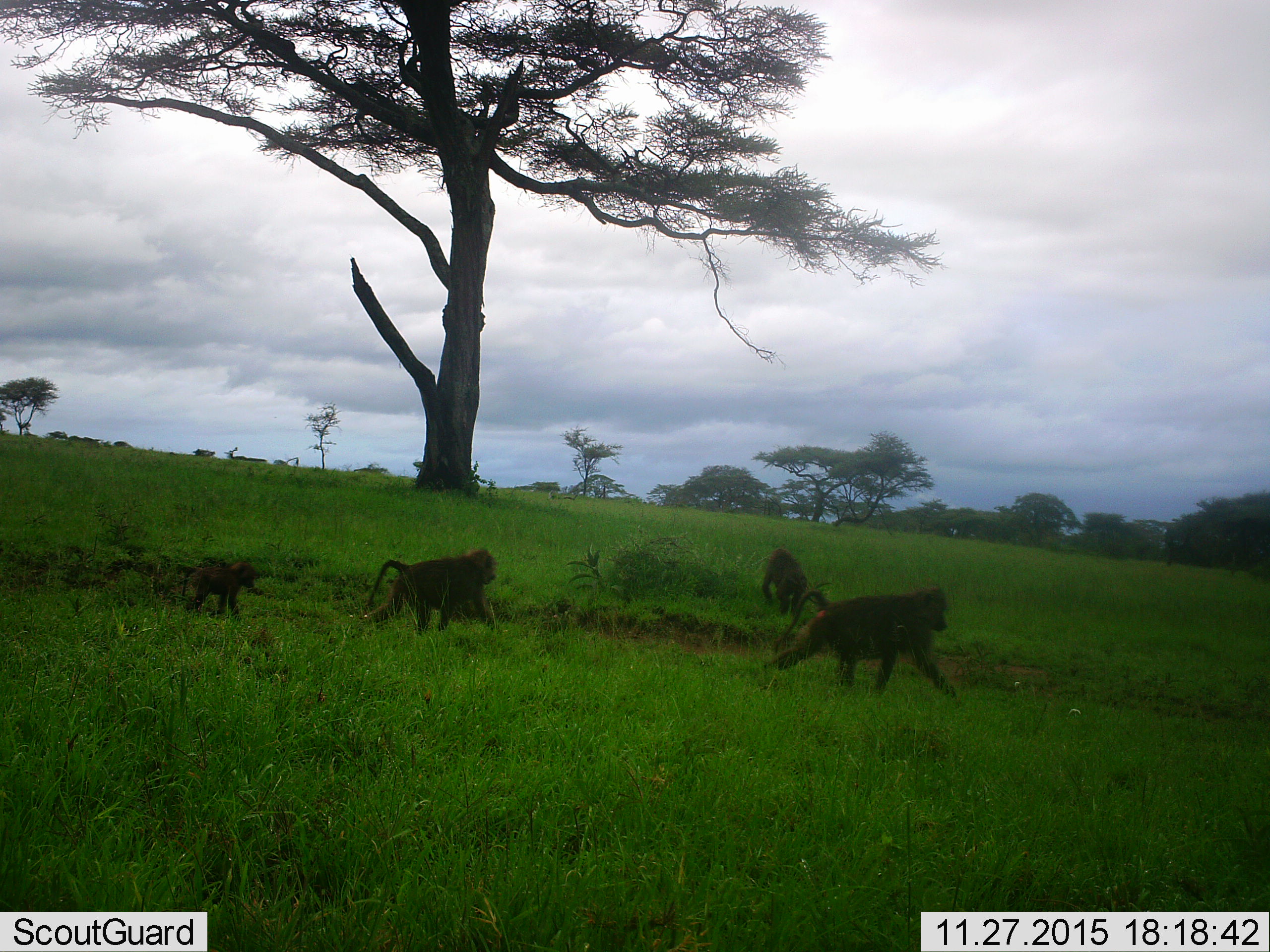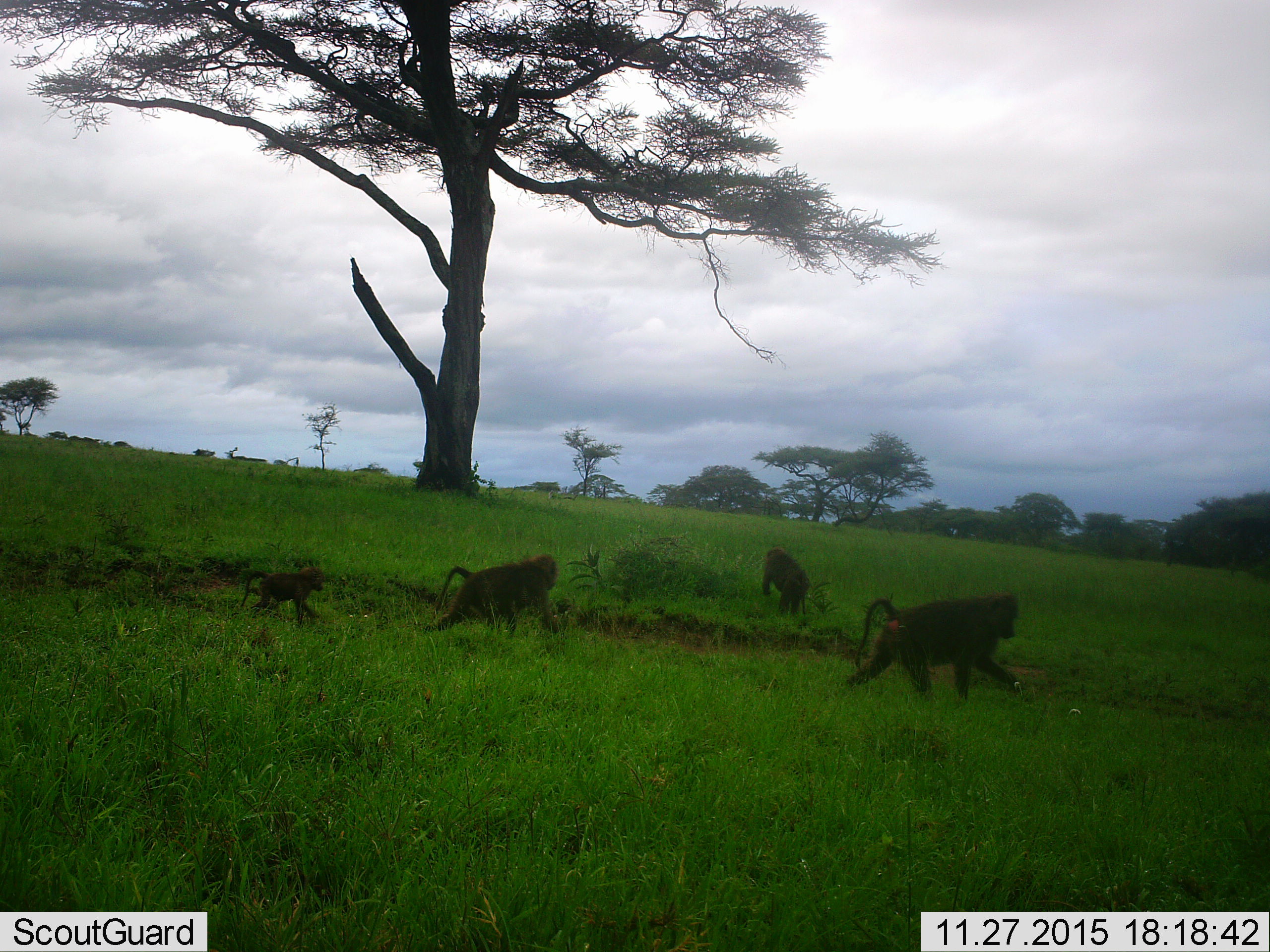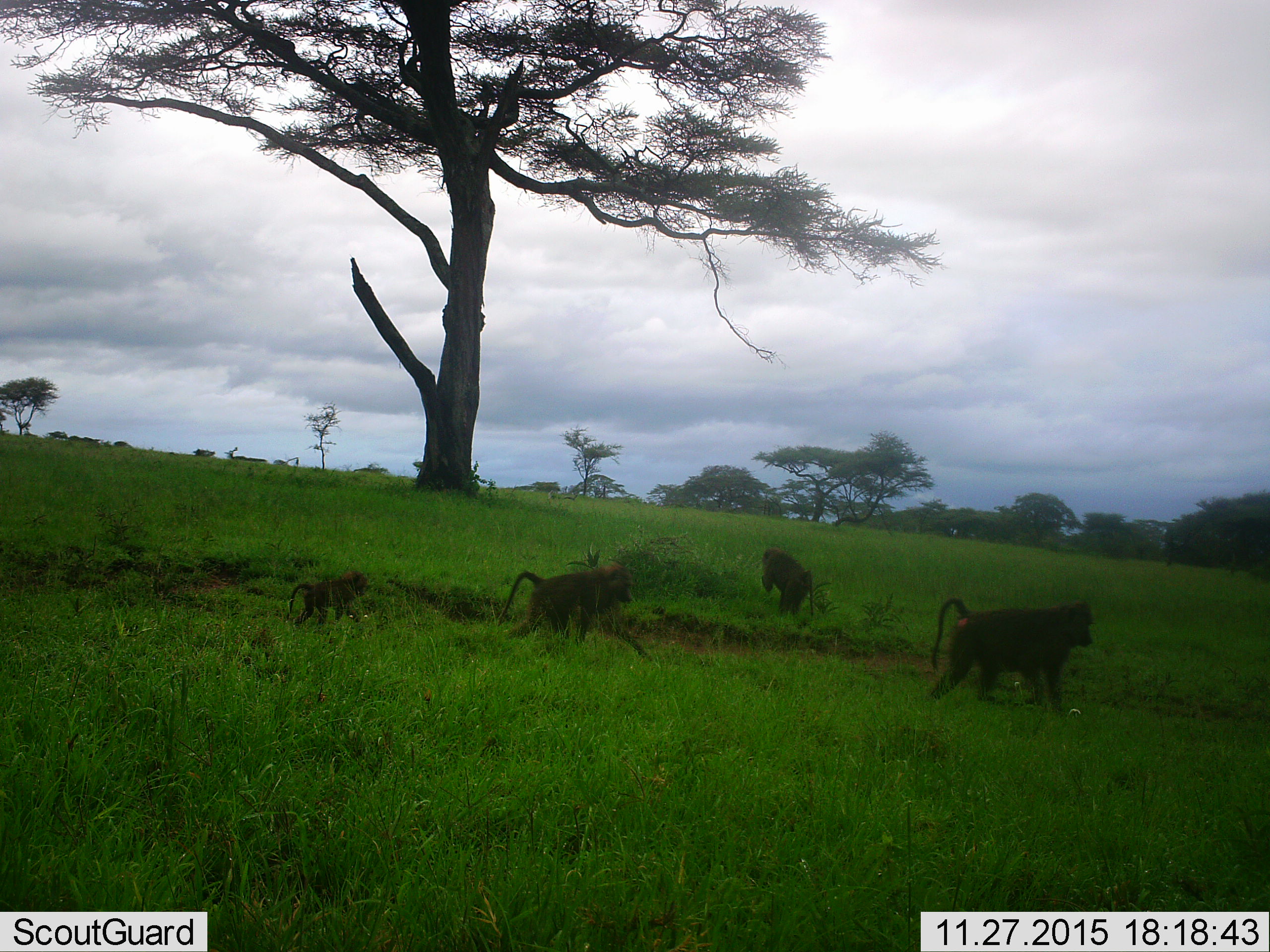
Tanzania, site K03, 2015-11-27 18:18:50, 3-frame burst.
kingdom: Animalia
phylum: Chordata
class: Mammalia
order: Primates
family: Cercopithecidae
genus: Papio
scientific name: Papio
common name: baboon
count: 4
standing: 10%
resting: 0%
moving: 100%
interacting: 0%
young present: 100%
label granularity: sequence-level